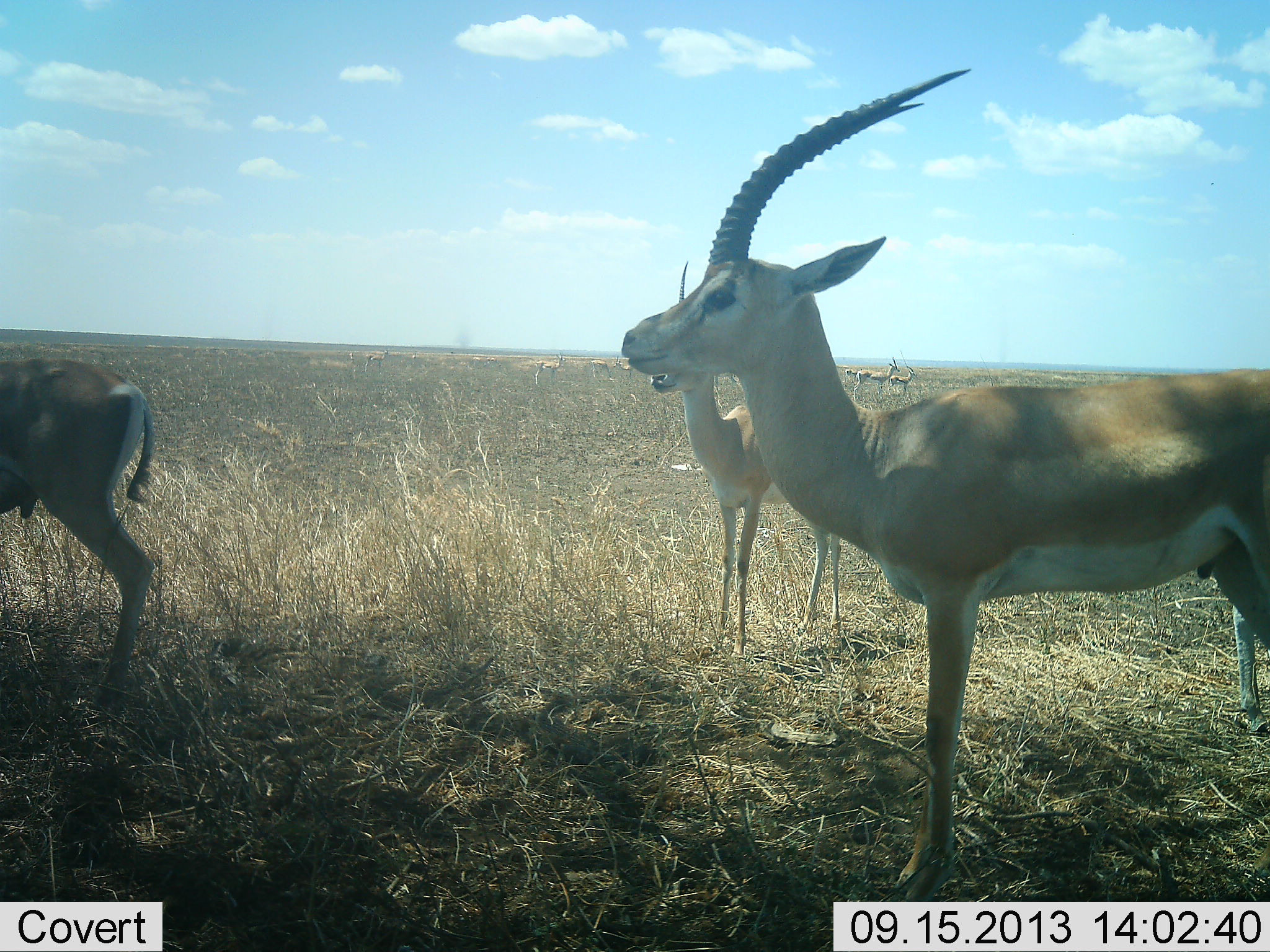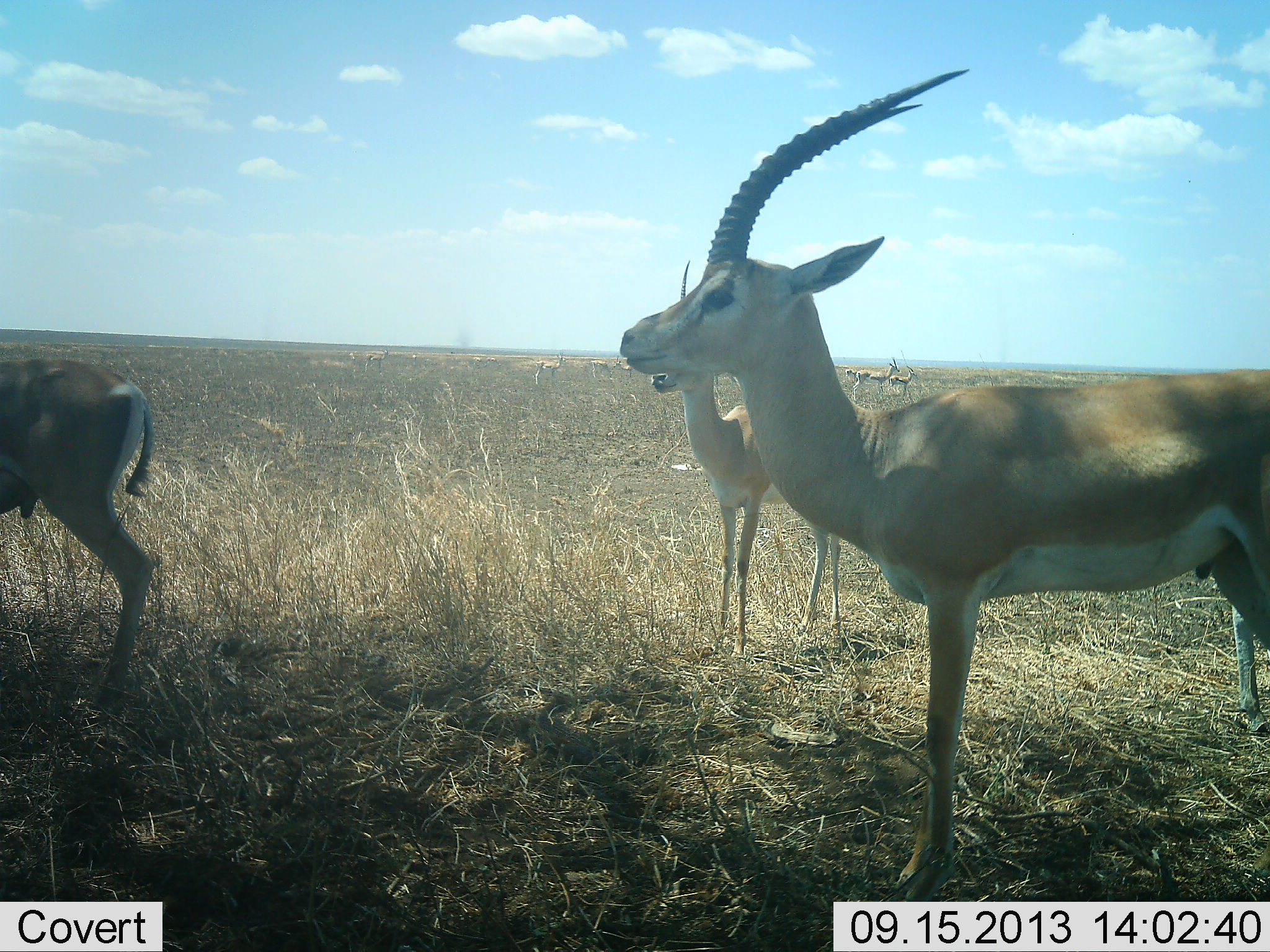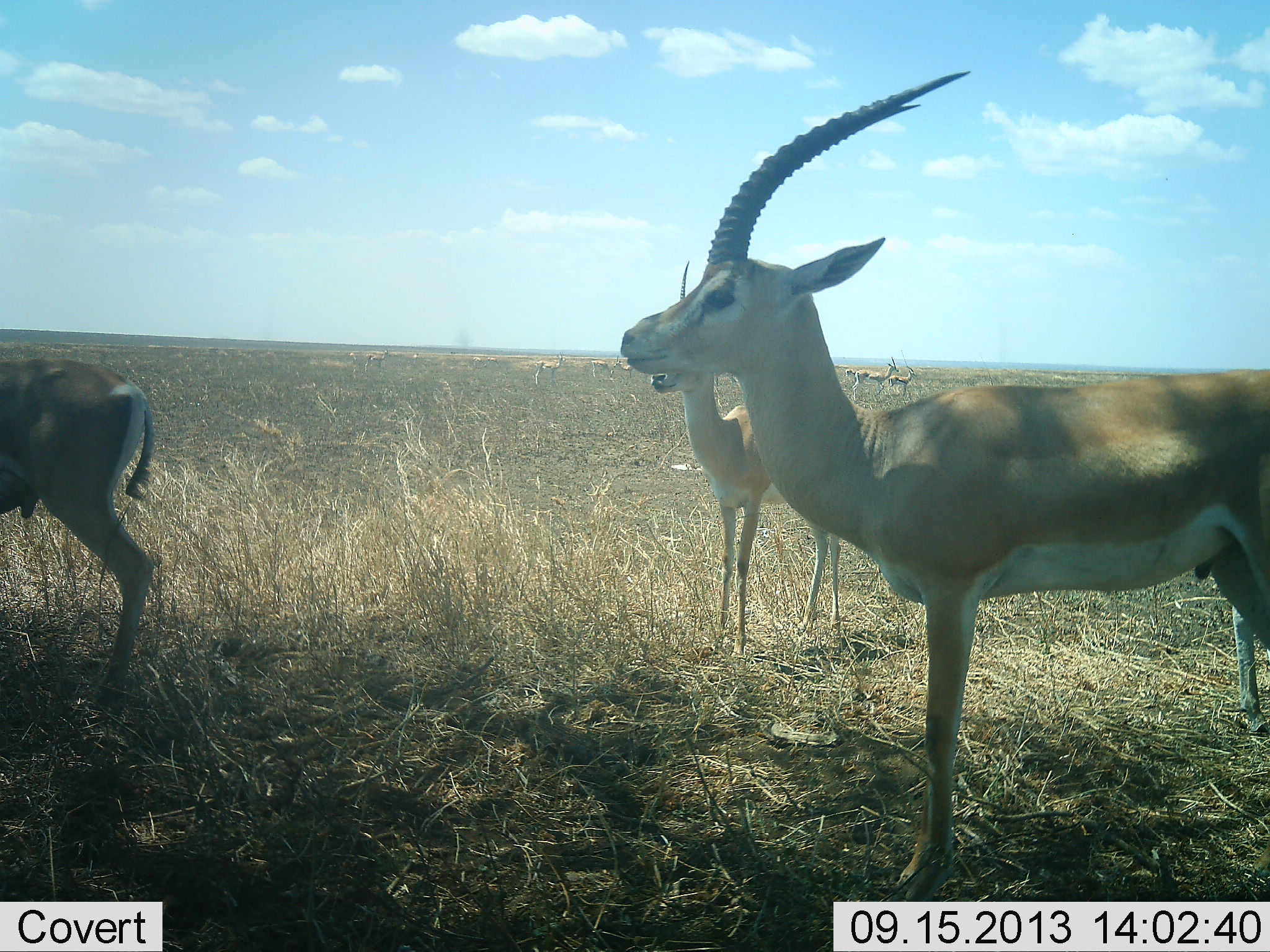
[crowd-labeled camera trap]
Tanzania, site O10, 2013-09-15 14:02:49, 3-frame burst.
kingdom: Animalia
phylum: Chordata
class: Mammalia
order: Artiodactyla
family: Bovidae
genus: Nanger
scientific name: Nanger granti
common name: grant's gazelle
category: gazellegrants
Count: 5.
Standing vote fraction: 100%.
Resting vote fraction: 6%.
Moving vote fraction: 0%.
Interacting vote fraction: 0%.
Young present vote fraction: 0%.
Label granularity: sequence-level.